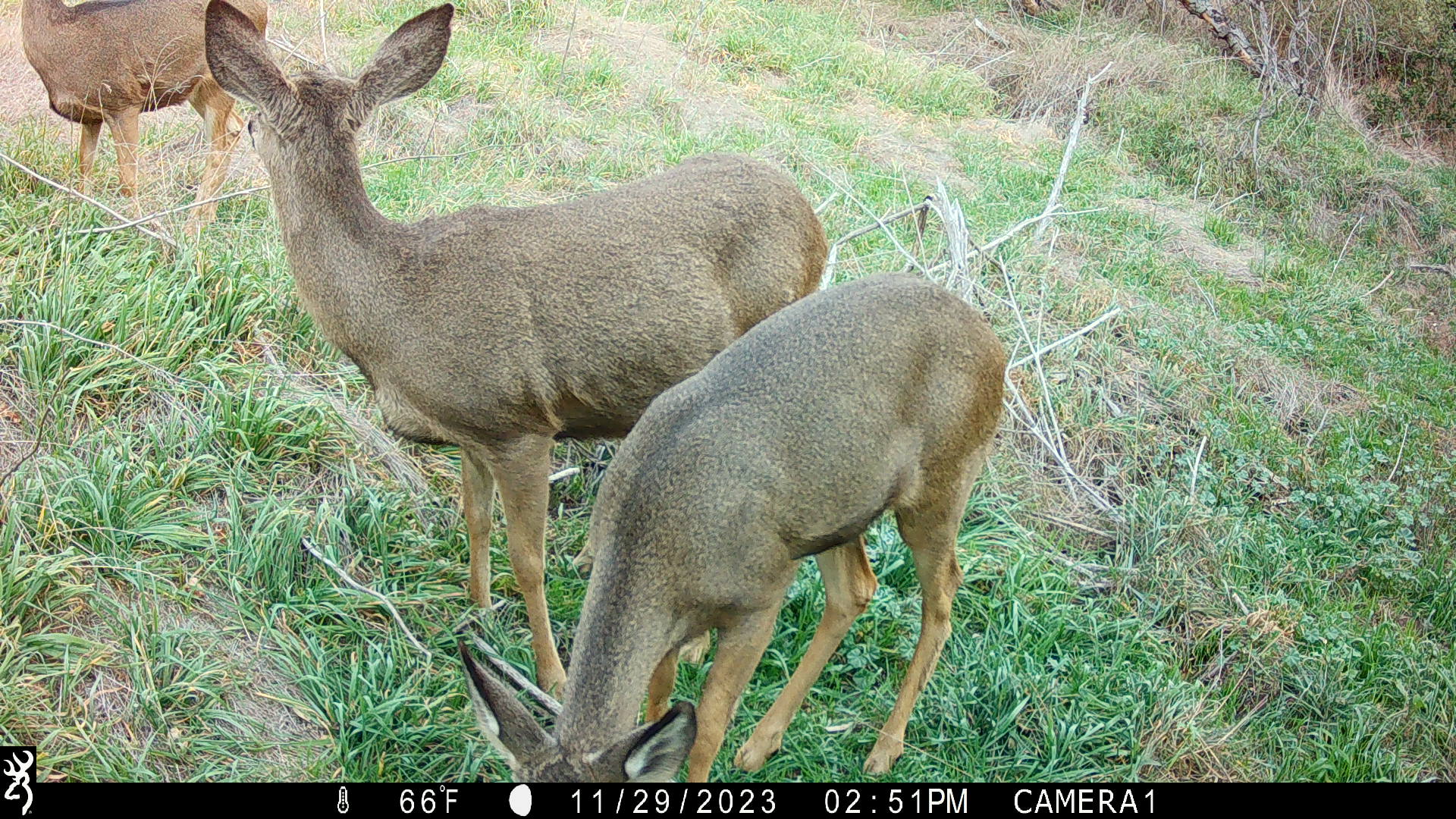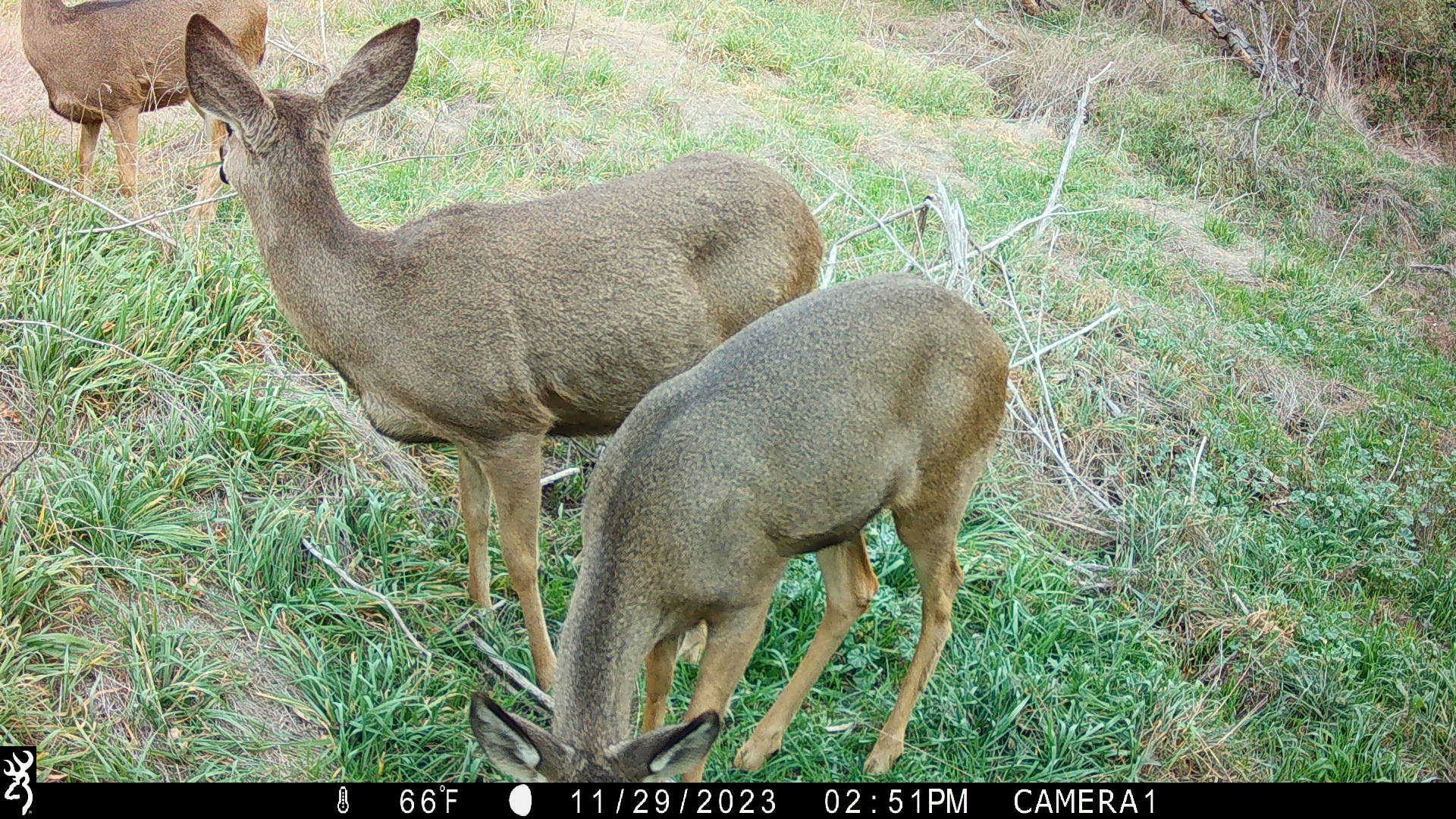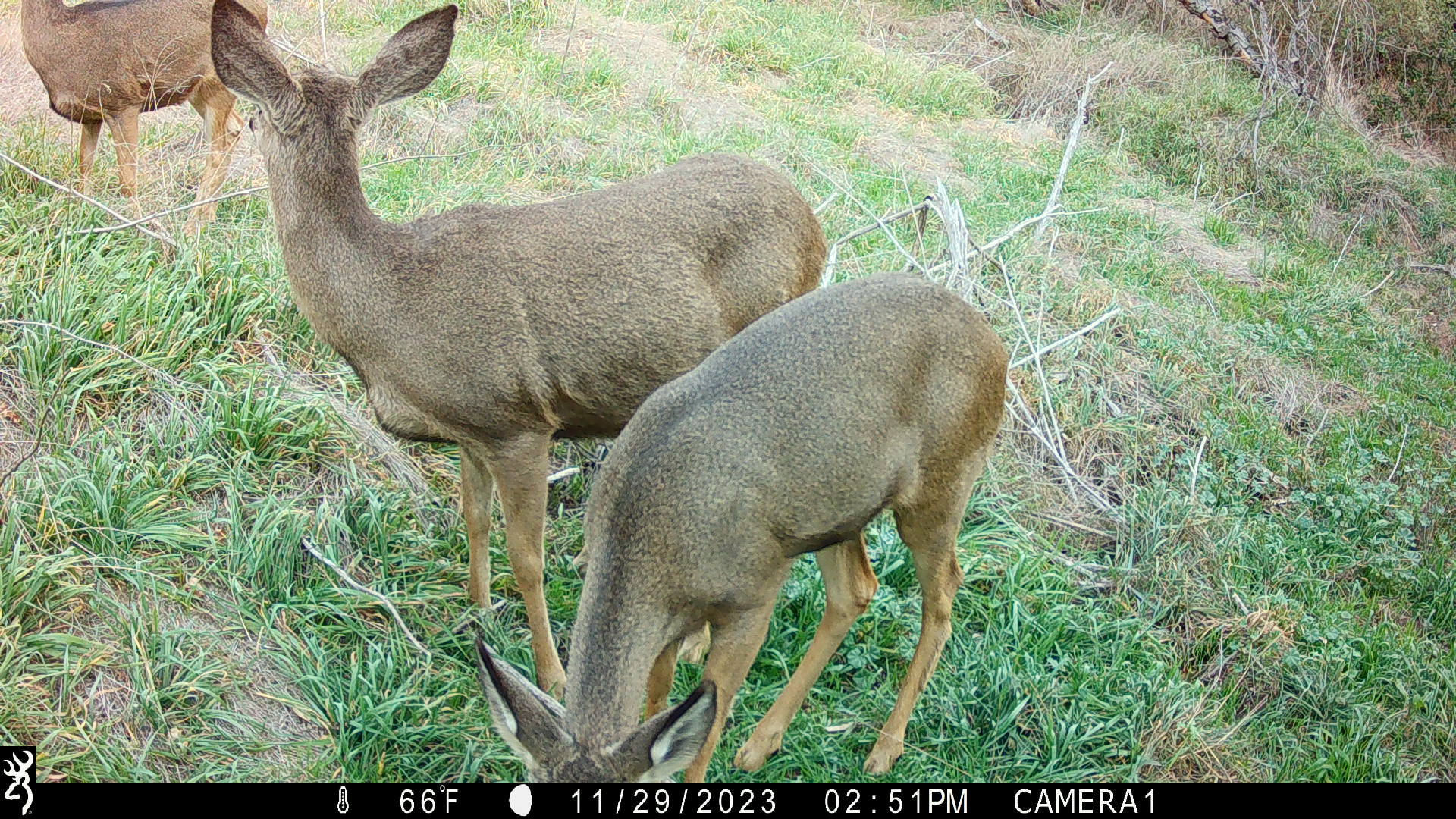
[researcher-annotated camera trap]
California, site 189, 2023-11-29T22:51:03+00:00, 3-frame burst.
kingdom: Animalia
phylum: Chordata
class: Mammalia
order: Artiodactyla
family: Cervidae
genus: Odocoileus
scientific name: Odocoileus hemionus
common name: mule deer